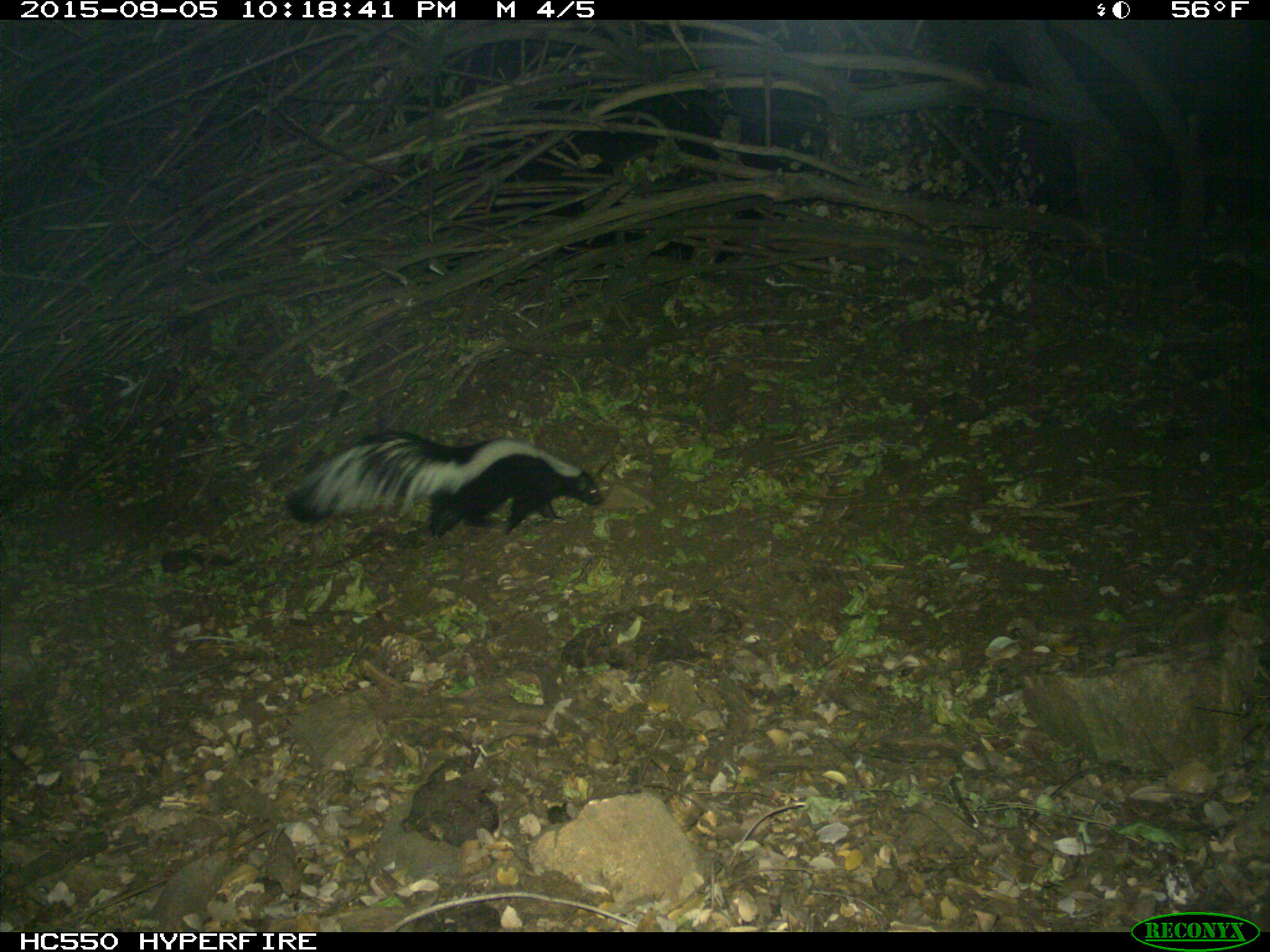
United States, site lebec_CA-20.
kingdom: Animalia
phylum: Chordata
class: Mammalia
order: Carnivora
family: Mephitidae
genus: Mephitis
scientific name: Mephitis mephitis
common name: striped skunk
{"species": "Mephitis mephitis (striped skunk)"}